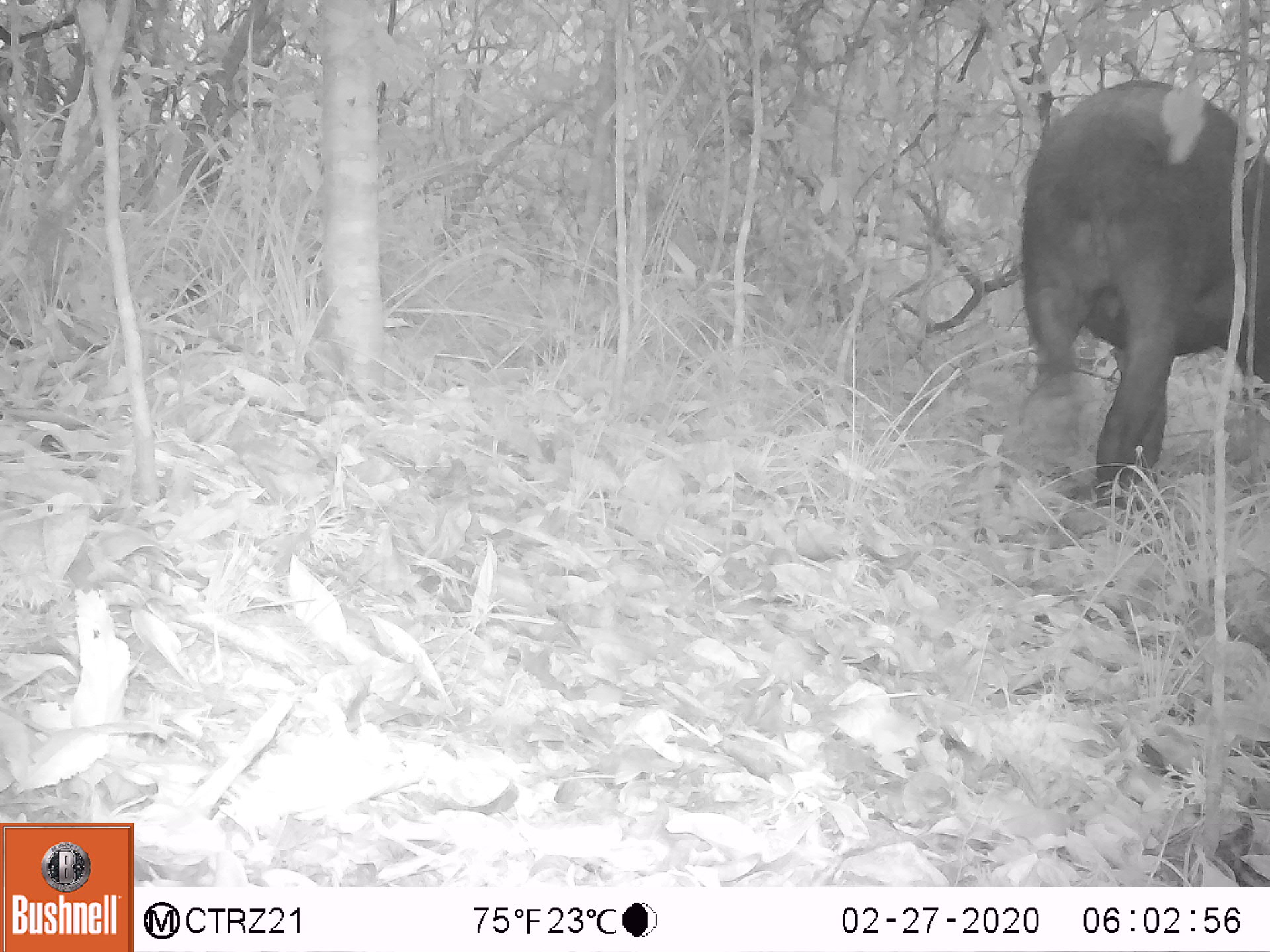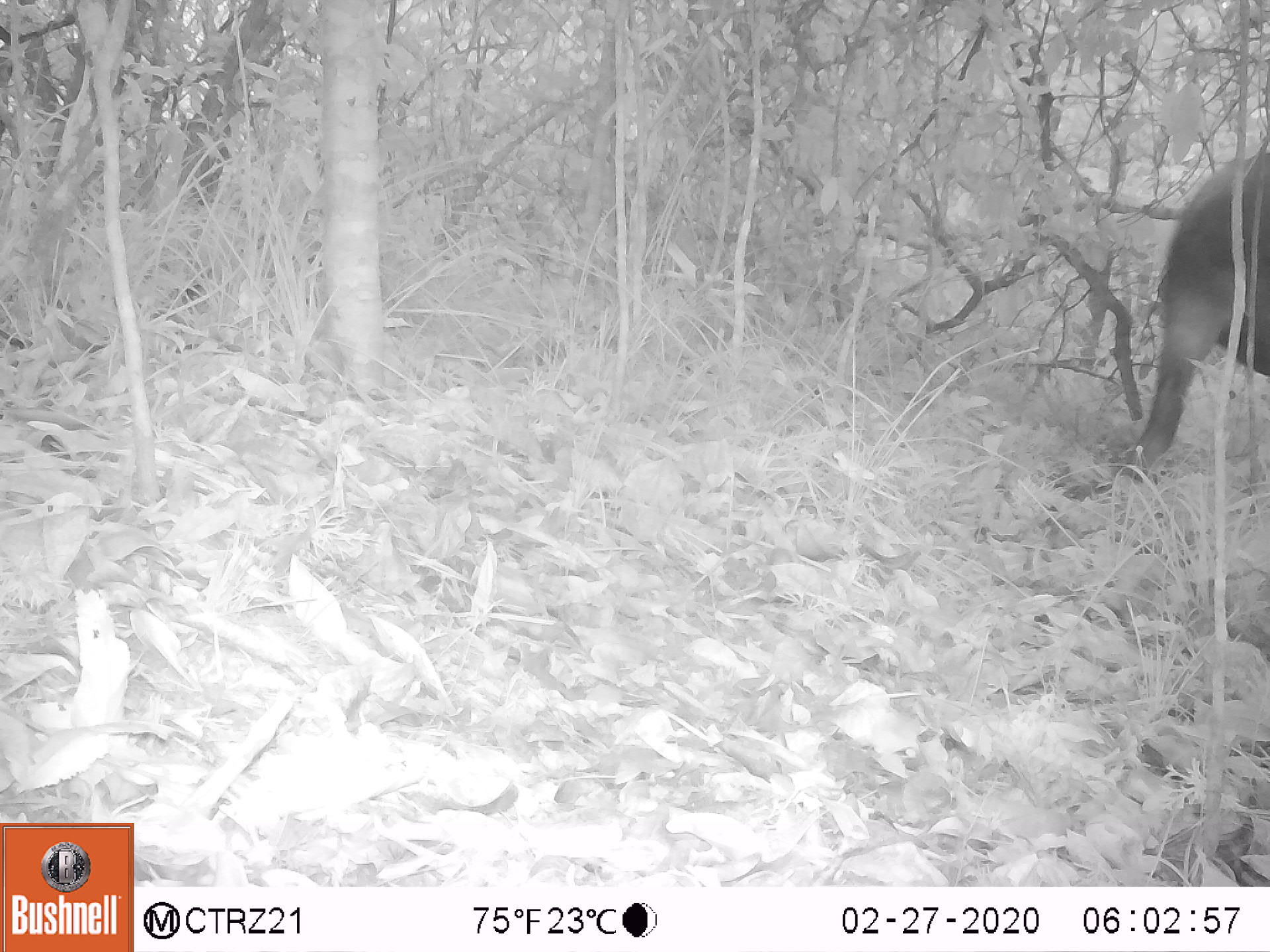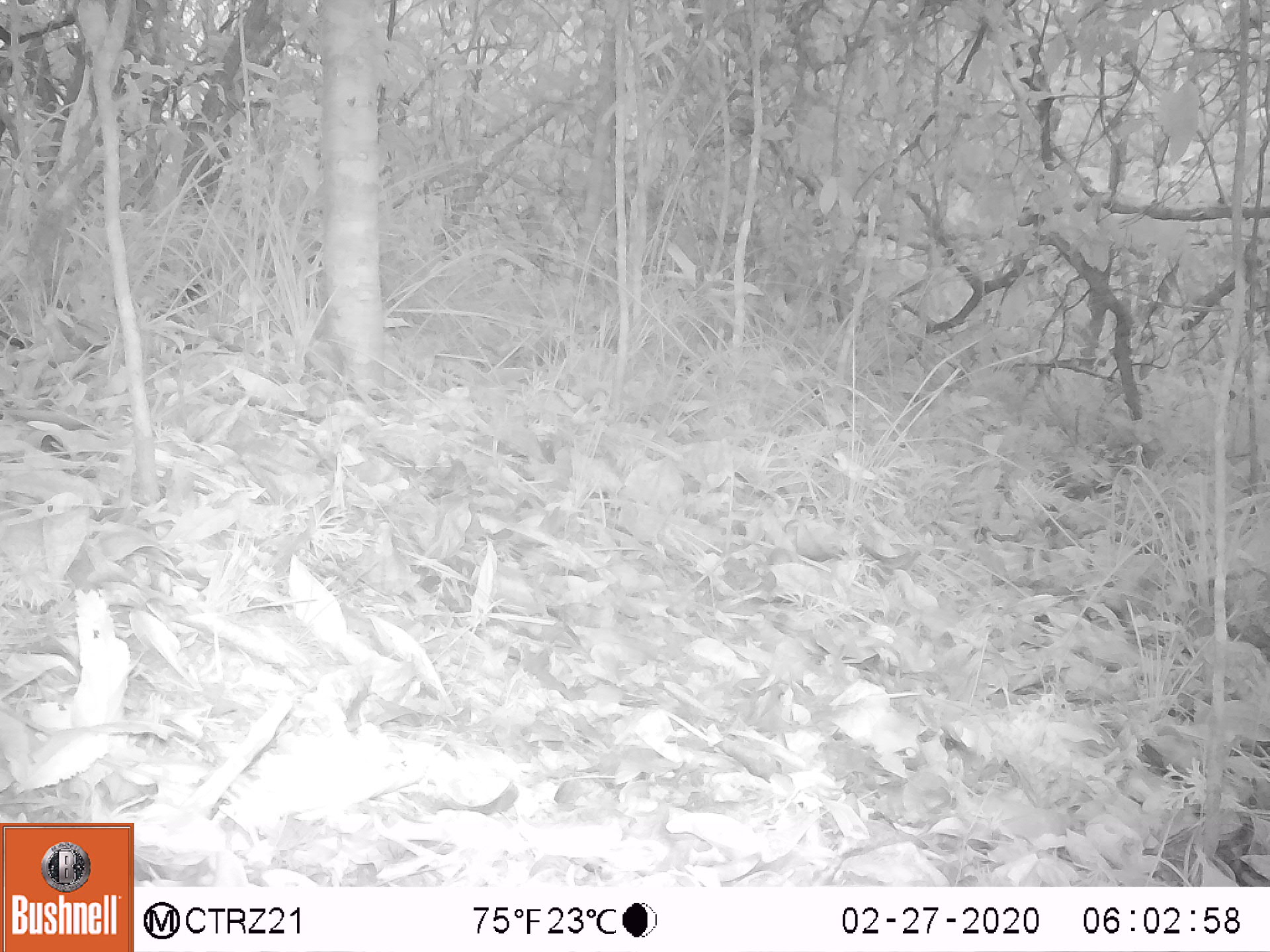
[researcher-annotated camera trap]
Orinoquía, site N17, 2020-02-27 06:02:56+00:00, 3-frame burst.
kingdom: Animalia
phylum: Chordata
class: Mammalia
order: Perissodactyla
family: Tapiridae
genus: Tapirus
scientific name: Tapirus terrestris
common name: lowland tapir